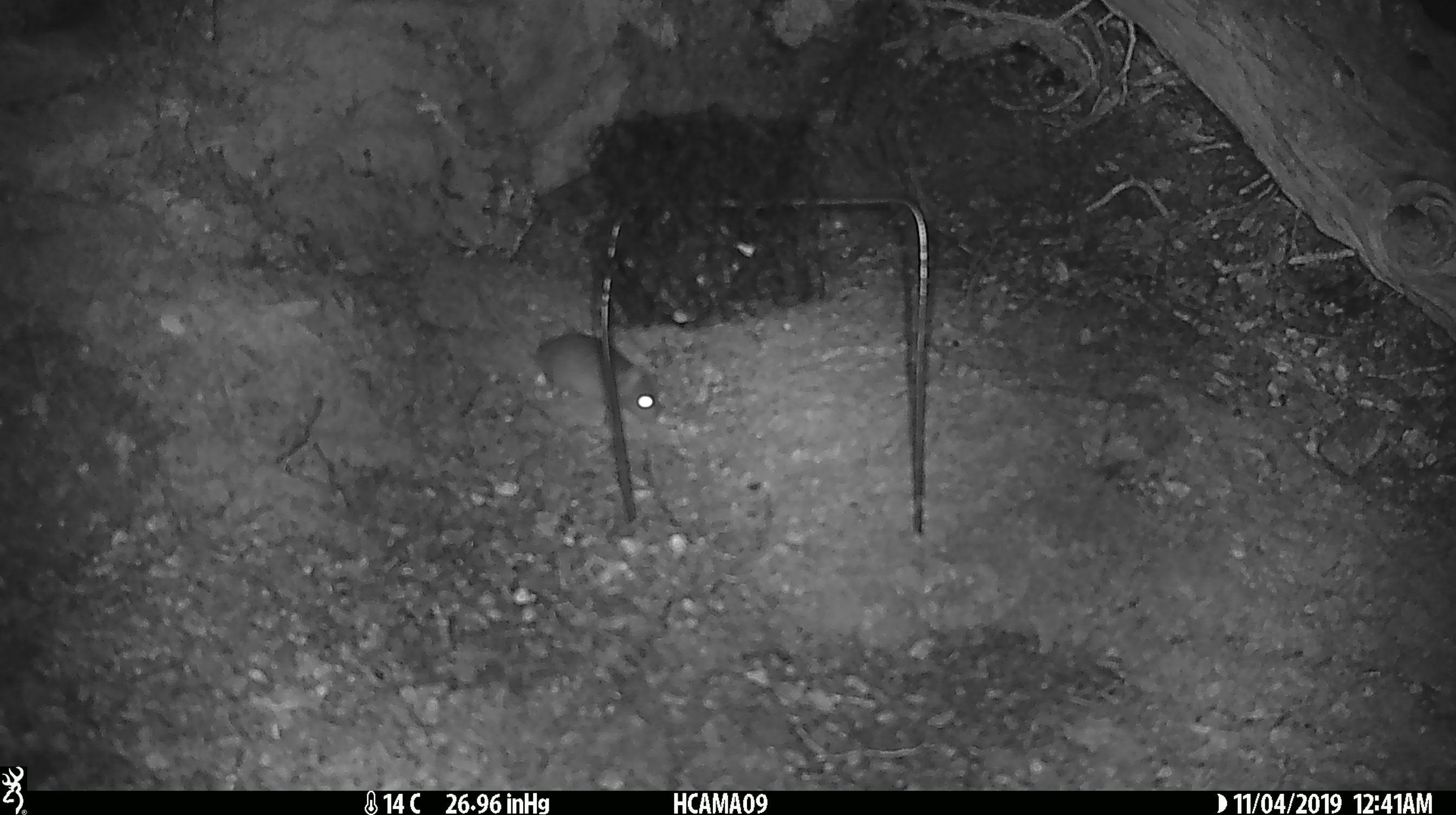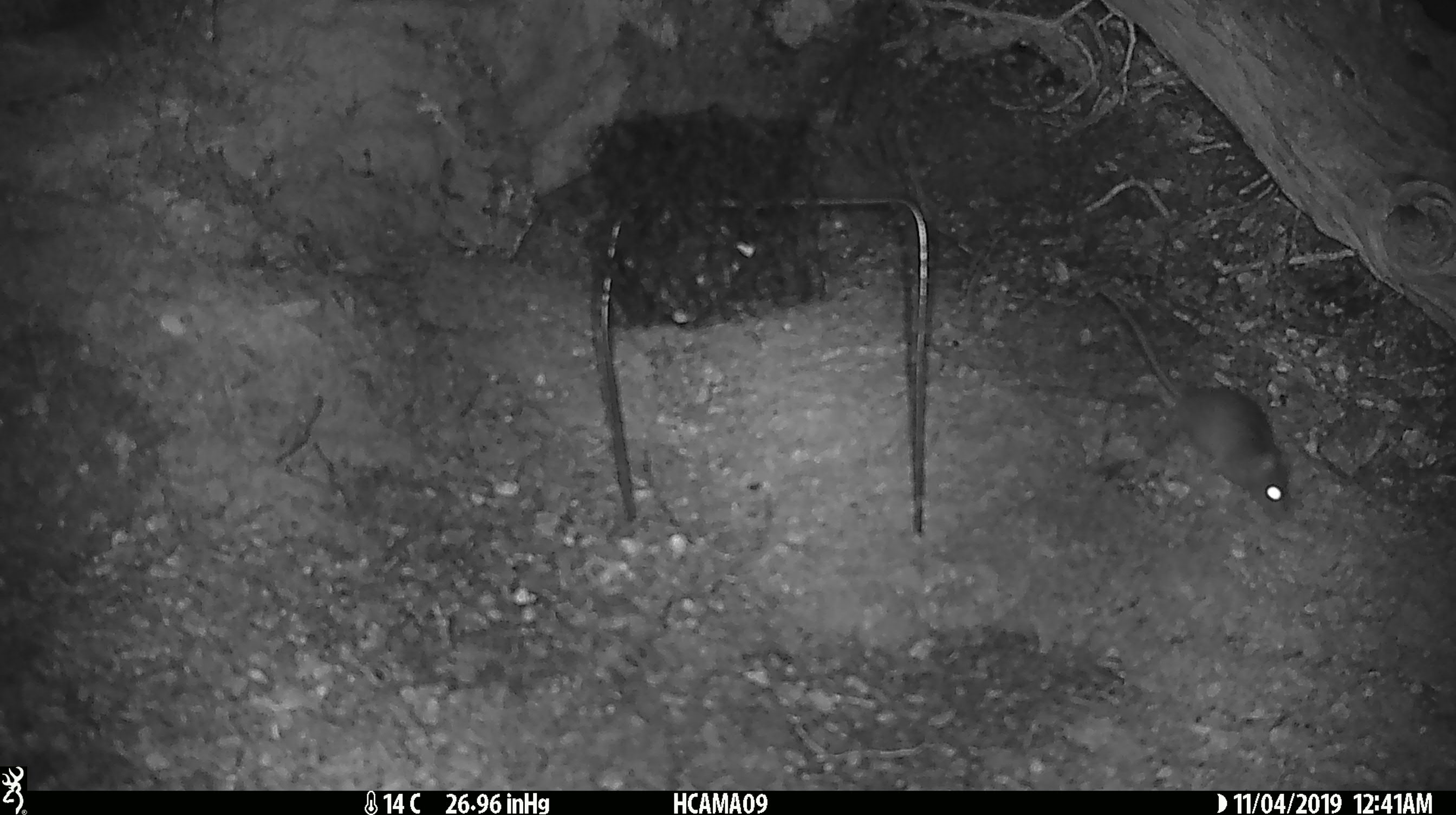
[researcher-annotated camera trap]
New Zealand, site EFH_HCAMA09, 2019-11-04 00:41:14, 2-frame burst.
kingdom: Animalia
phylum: Chordata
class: Mammalia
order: Rodentia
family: Muridae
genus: Mus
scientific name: Mus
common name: mouse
Mouse (Mus).